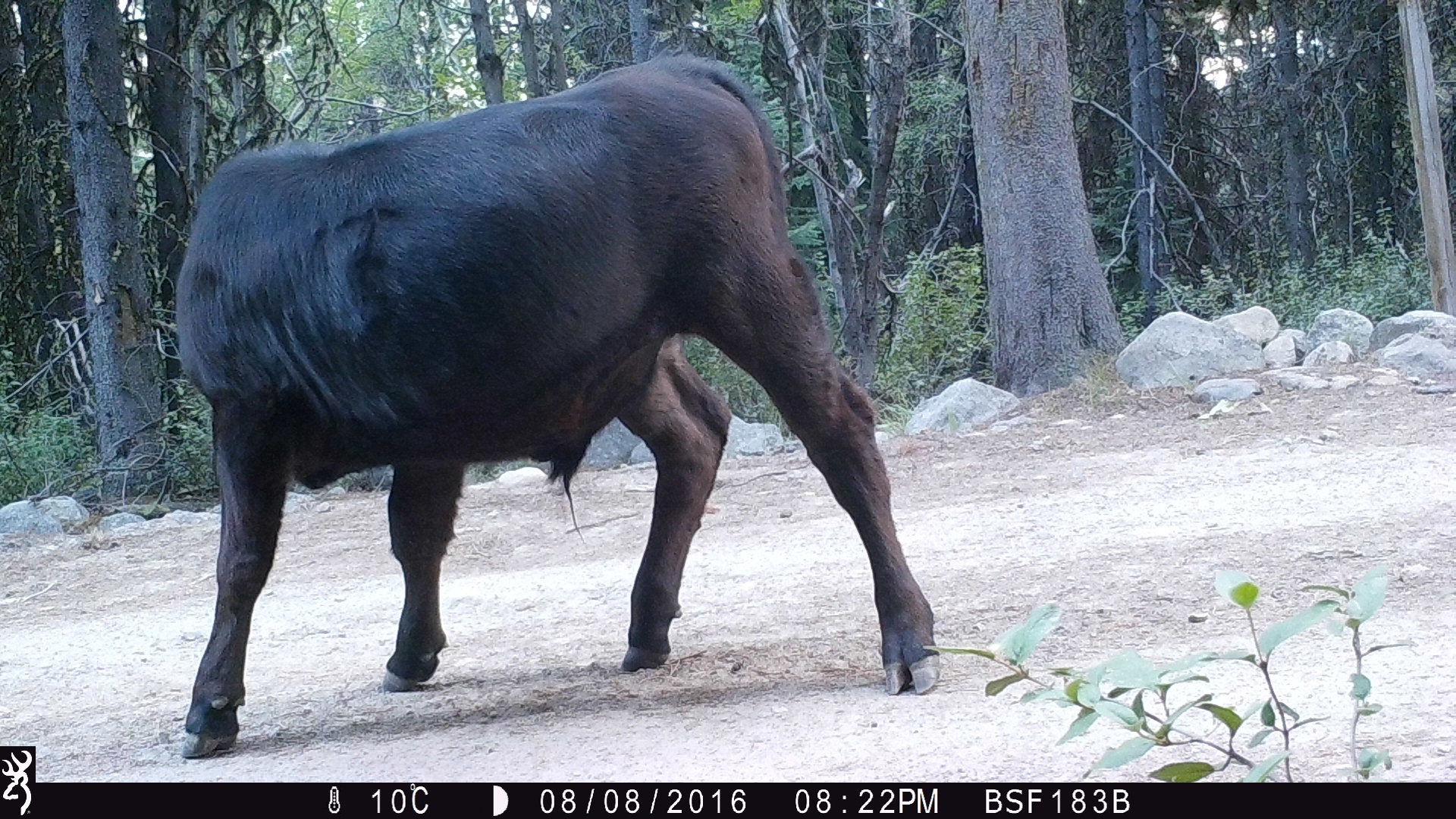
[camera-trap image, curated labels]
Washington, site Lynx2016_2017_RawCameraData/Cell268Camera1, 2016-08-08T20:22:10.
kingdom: Animalia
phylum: Chordata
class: Mammalia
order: Artiodactyla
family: Bovidae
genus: Bos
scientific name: Bos taurus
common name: domestic cattle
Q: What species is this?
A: Domestic cattle (Bos taurus).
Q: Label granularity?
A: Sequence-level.